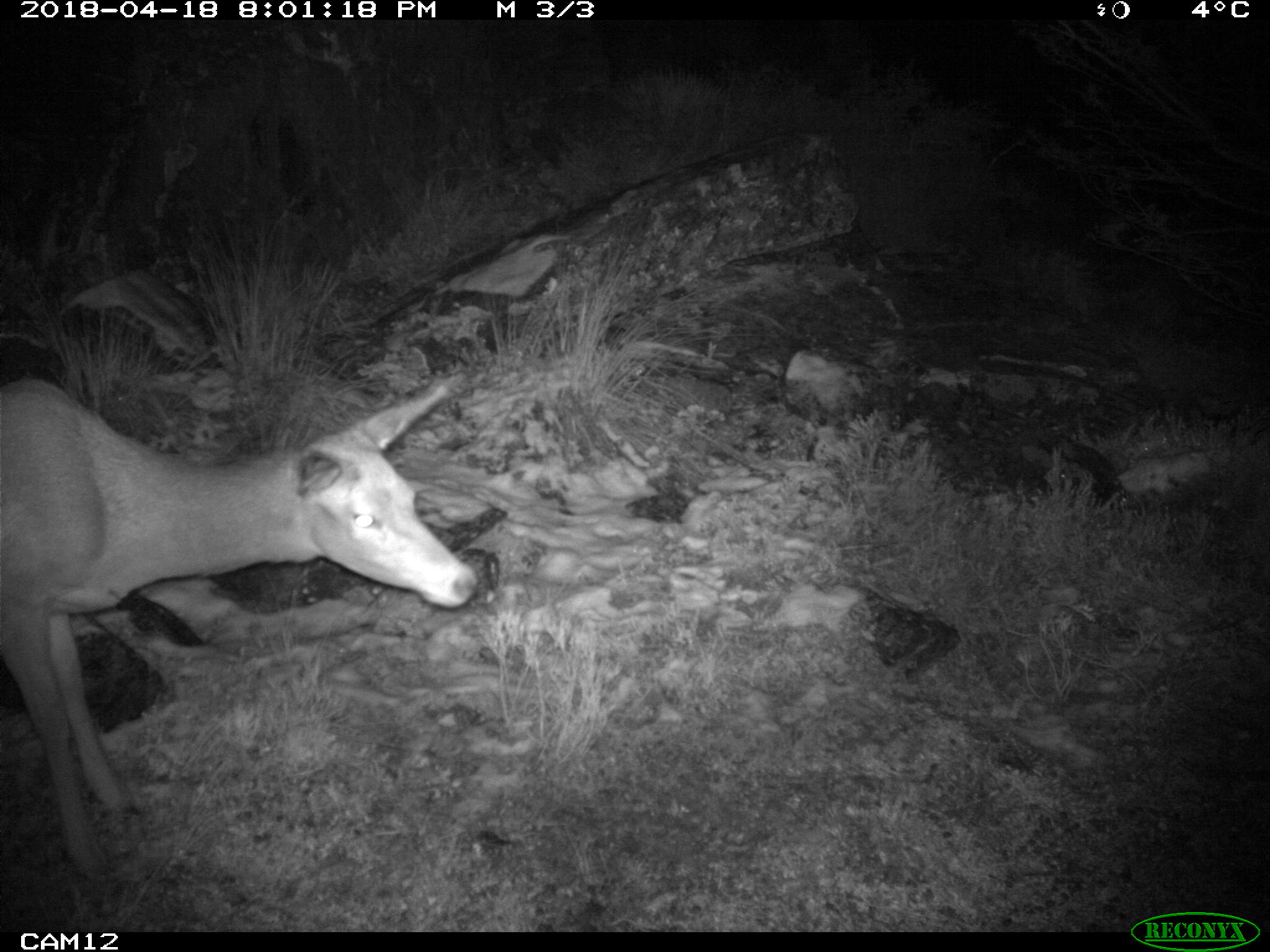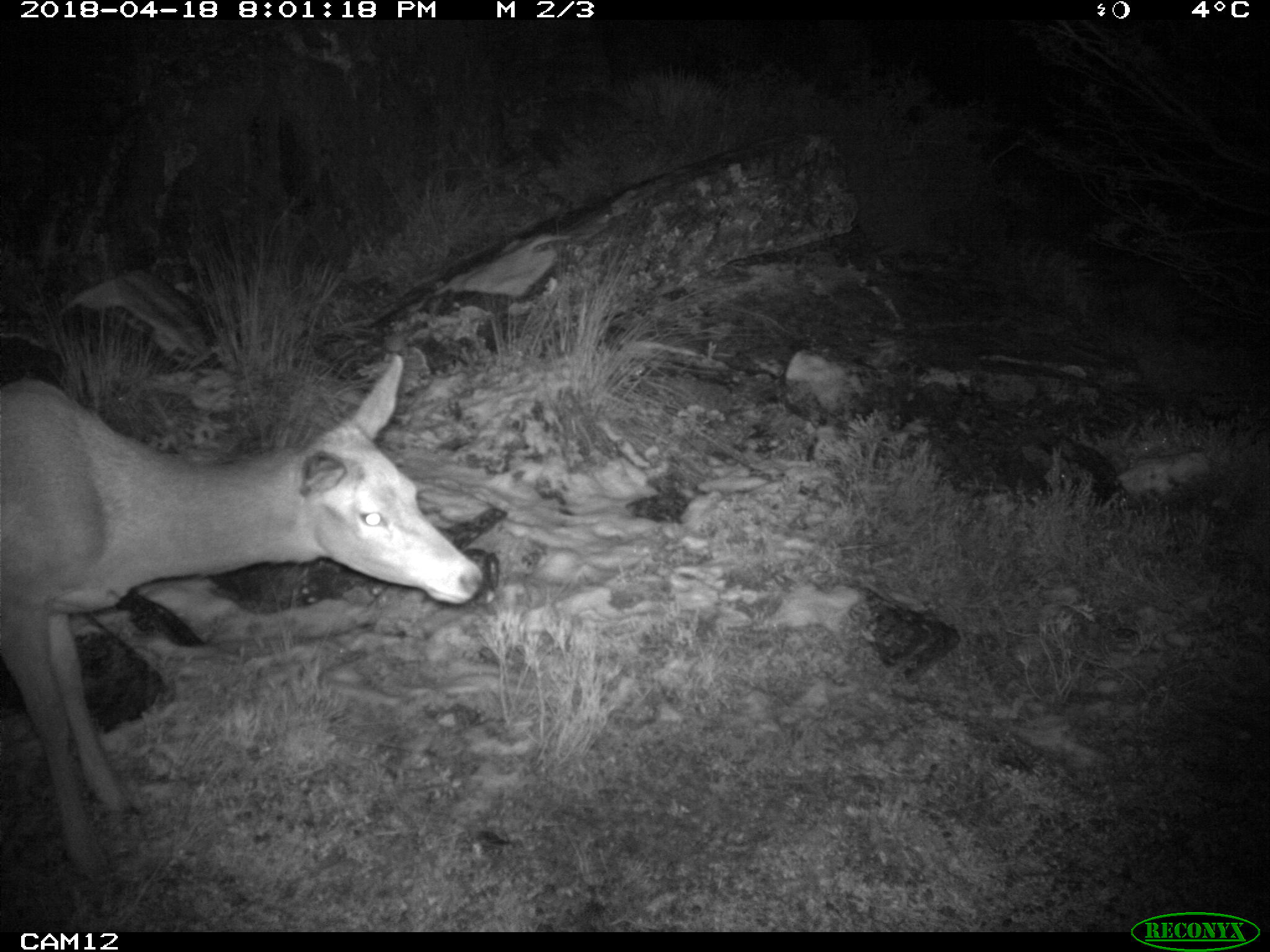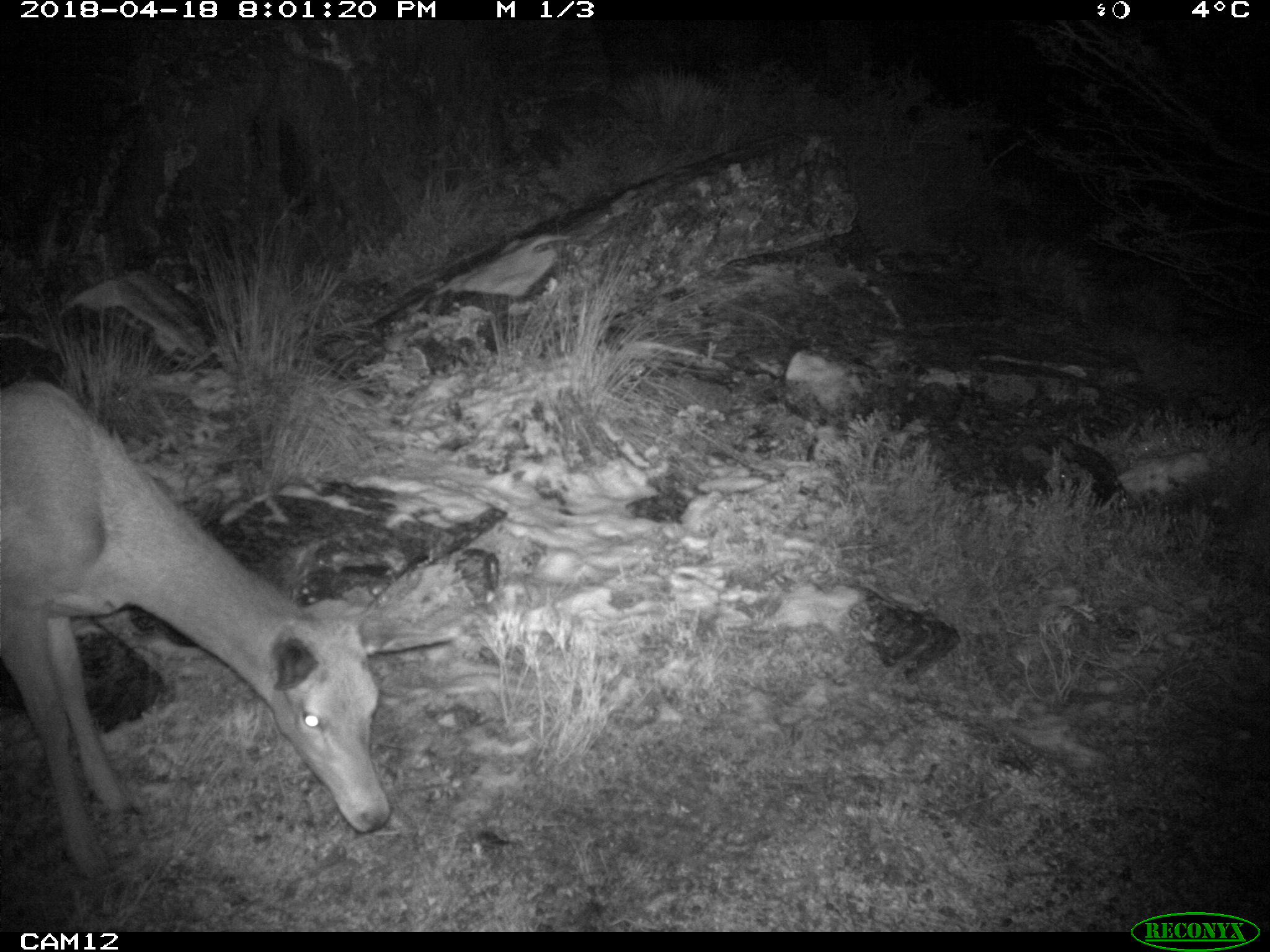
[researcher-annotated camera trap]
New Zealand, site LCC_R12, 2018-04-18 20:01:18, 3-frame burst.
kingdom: Animalia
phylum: Chordata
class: Mammalia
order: Artiodactyla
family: Cervidae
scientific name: Cervidae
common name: deer